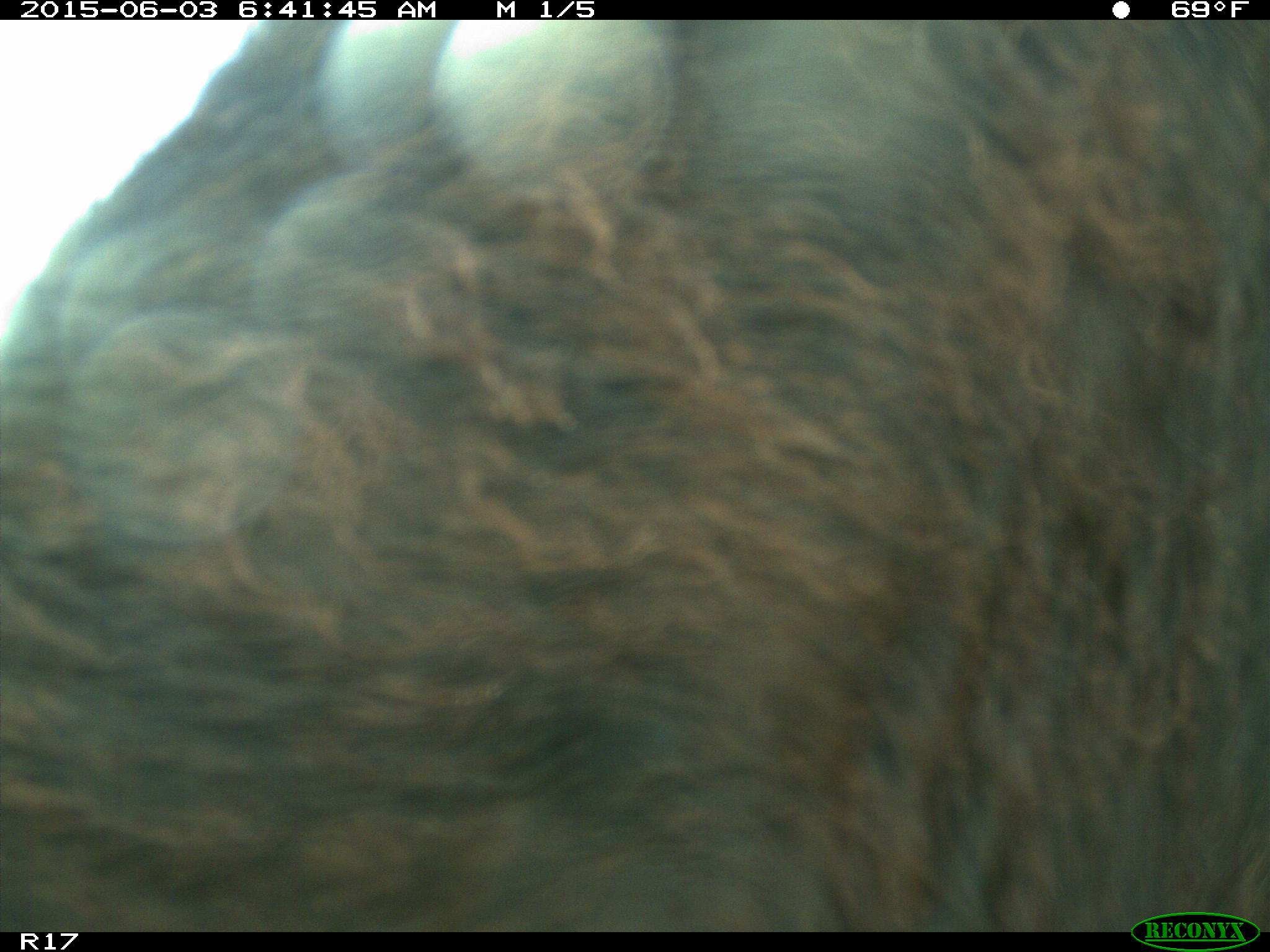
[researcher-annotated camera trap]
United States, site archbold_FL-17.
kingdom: Animalia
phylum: Chordata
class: Mammalia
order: Artiodactyla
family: Bovidae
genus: Bos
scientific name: Bos taurus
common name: domestic cow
Bos taurus (domestic cow).